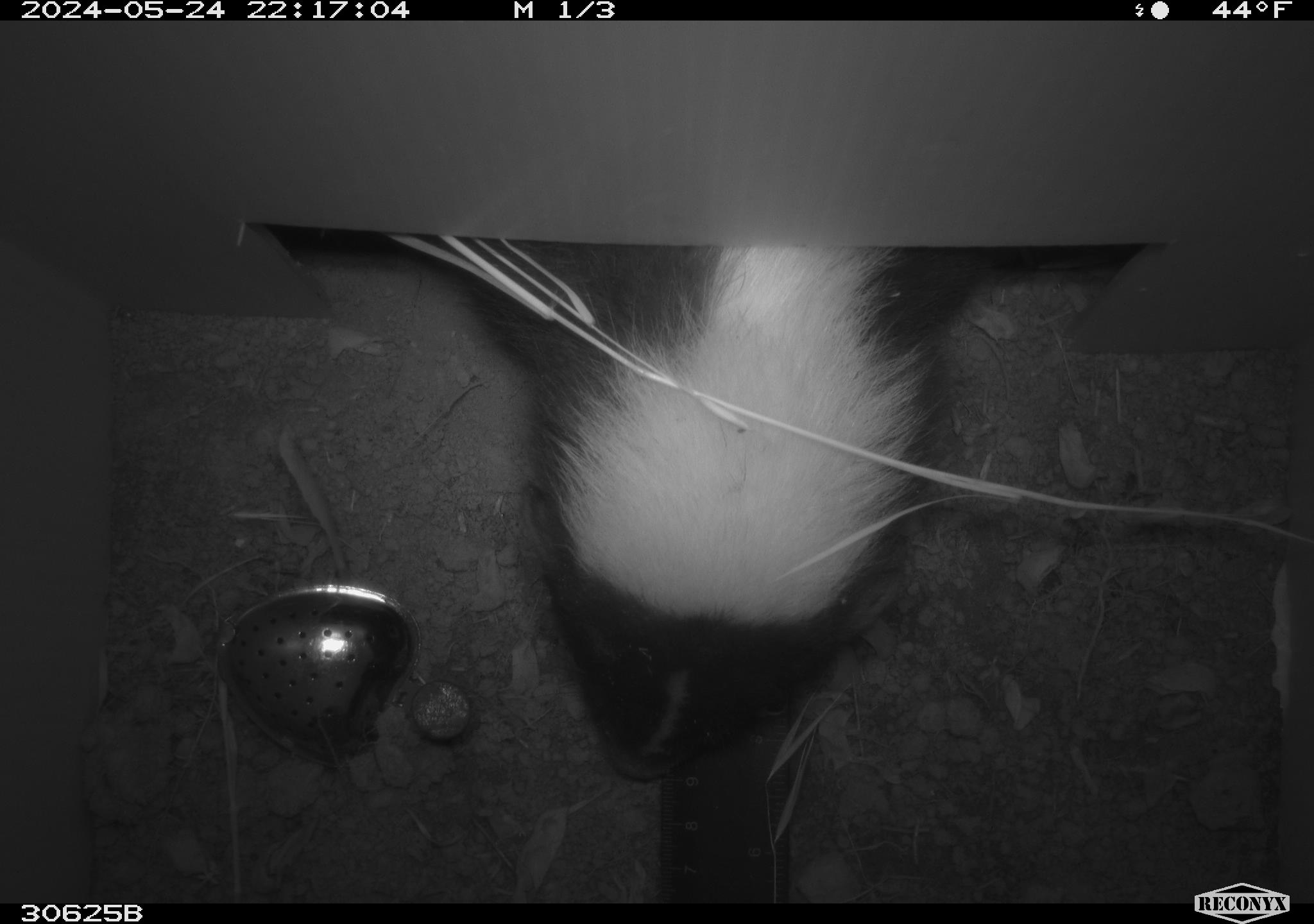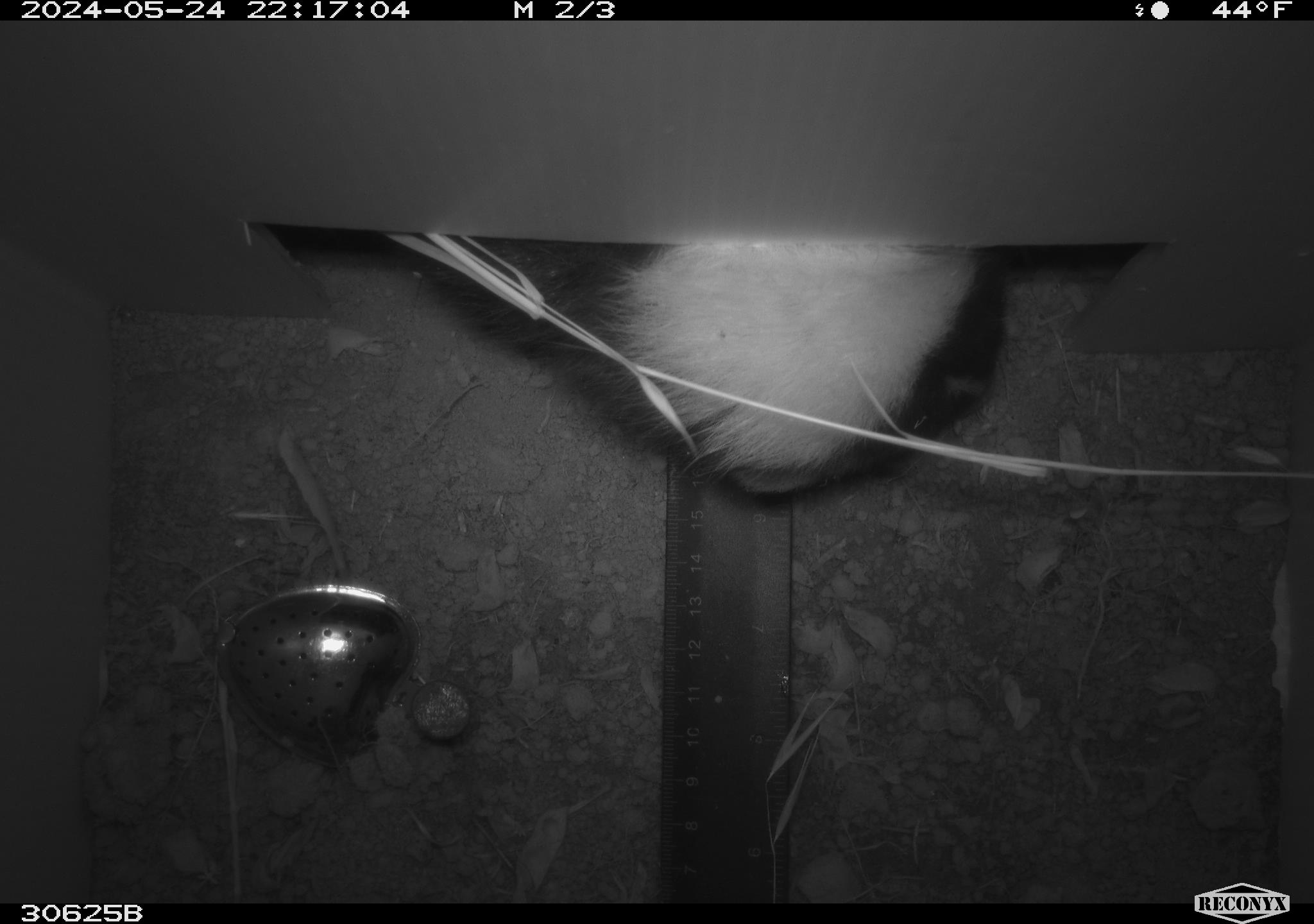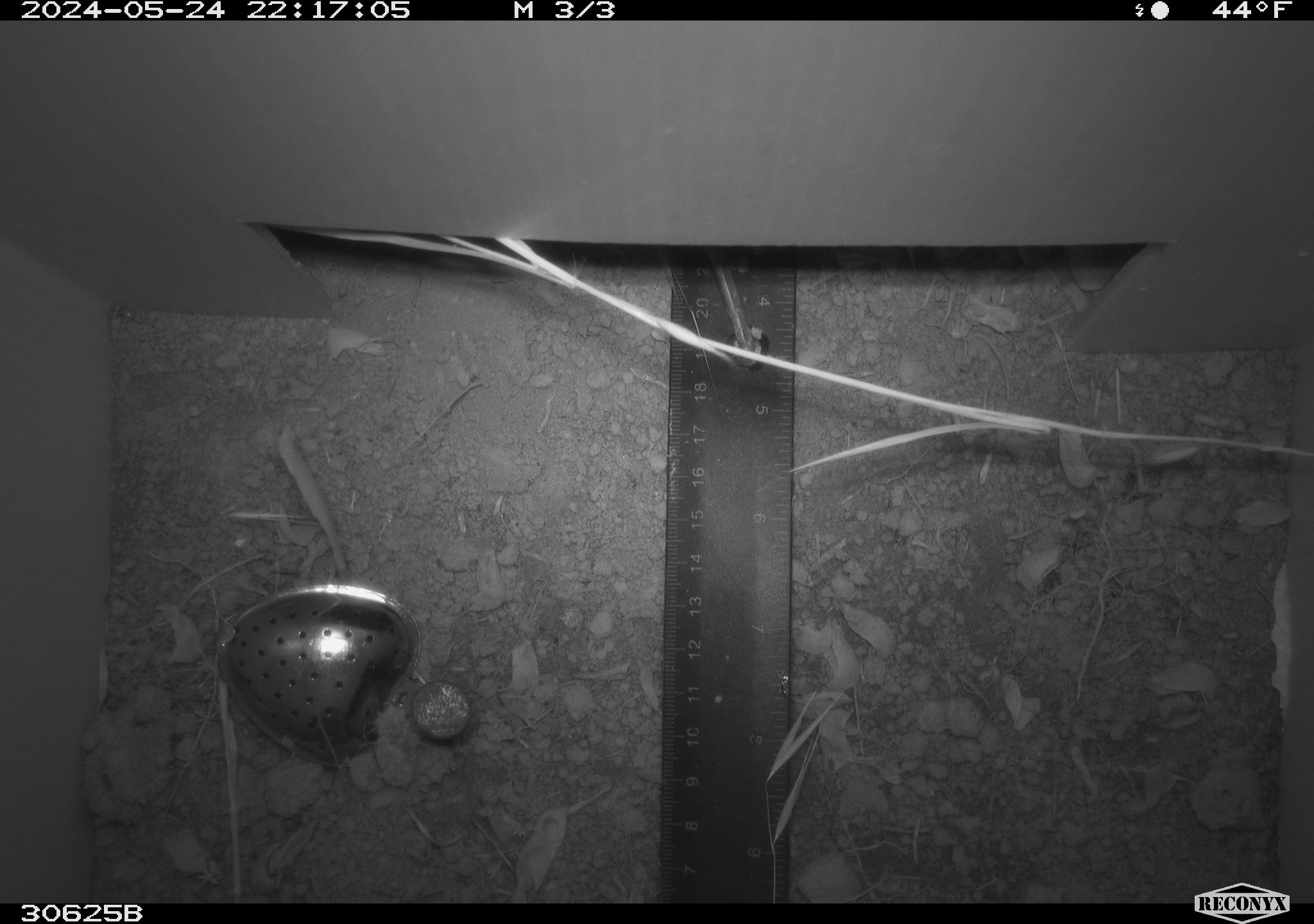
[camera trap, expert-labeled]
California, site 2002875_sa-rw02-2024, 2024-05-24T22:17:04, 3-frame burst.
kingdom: Animalia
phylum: Chordata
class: Mammalia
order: Carnivora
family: Mephitidae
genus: Mephitis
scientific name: Mephitis mephitis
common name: striped skunk